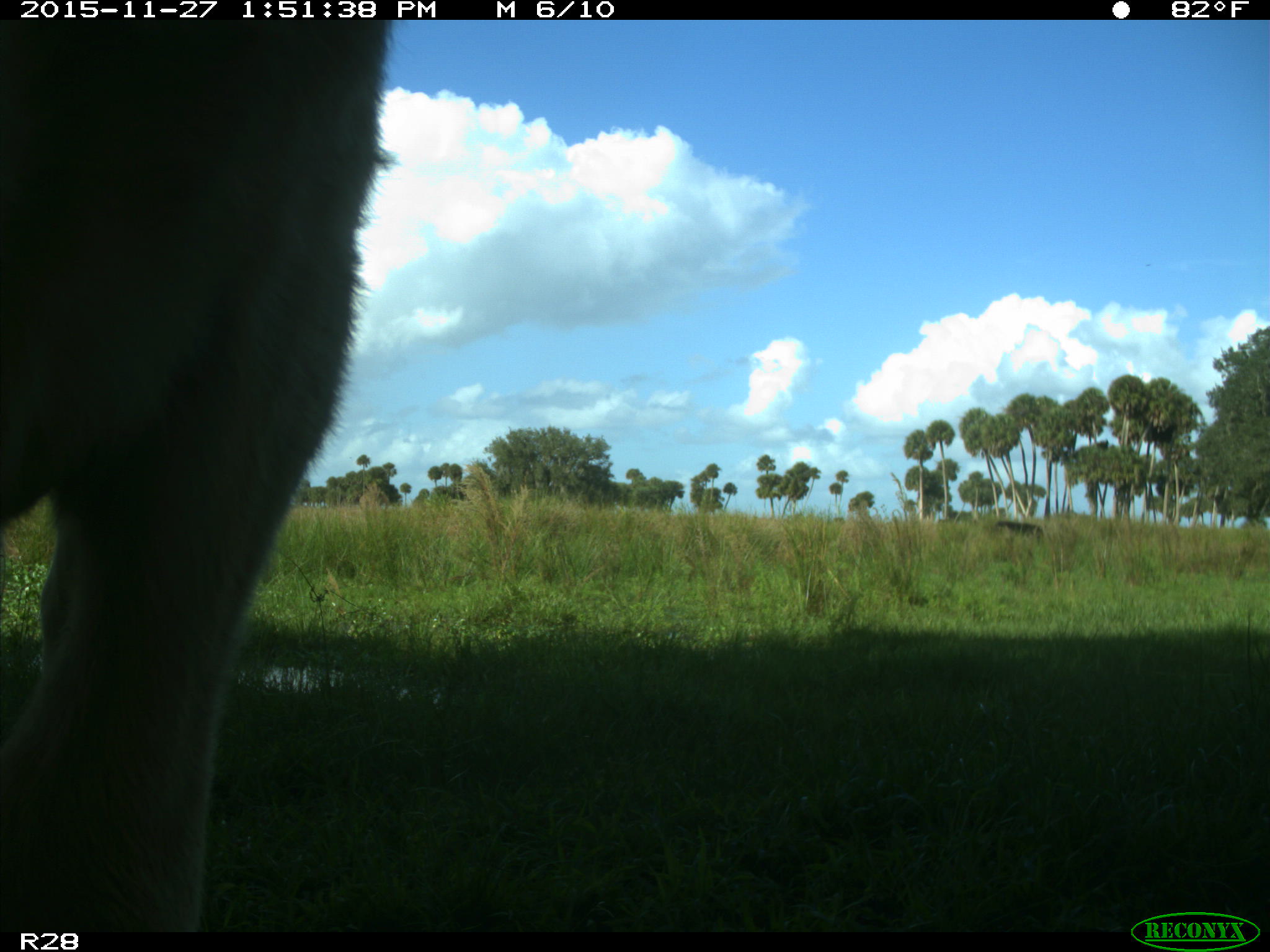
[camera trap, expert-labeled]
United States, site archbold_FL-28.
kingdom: Animalia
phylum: Chordata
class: Mammalia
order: Artiodactyla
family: Bovidae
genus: Bos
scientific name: Bos taurus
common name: domestic cow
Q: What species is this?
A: Bos taurus (domestic cow).